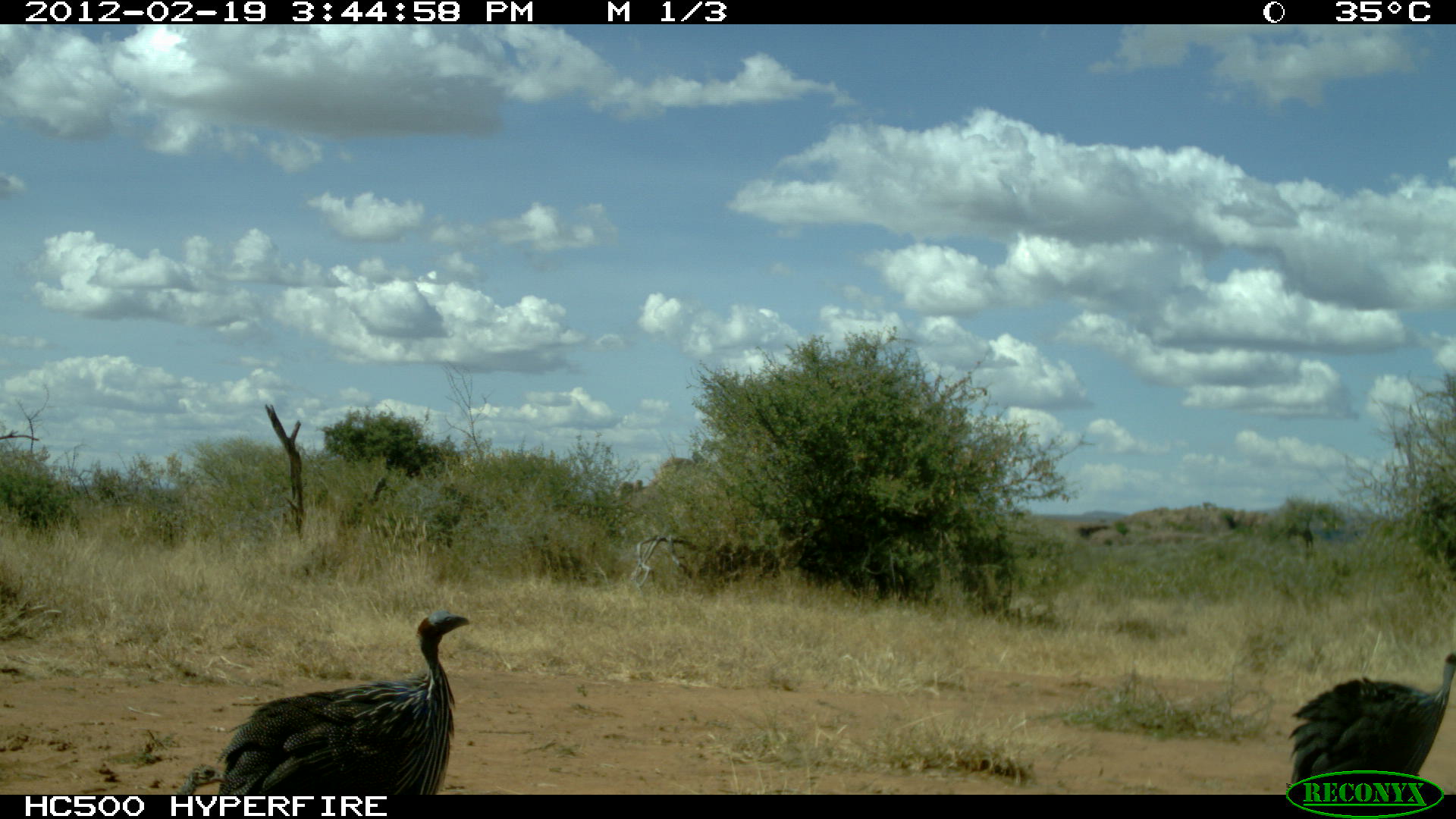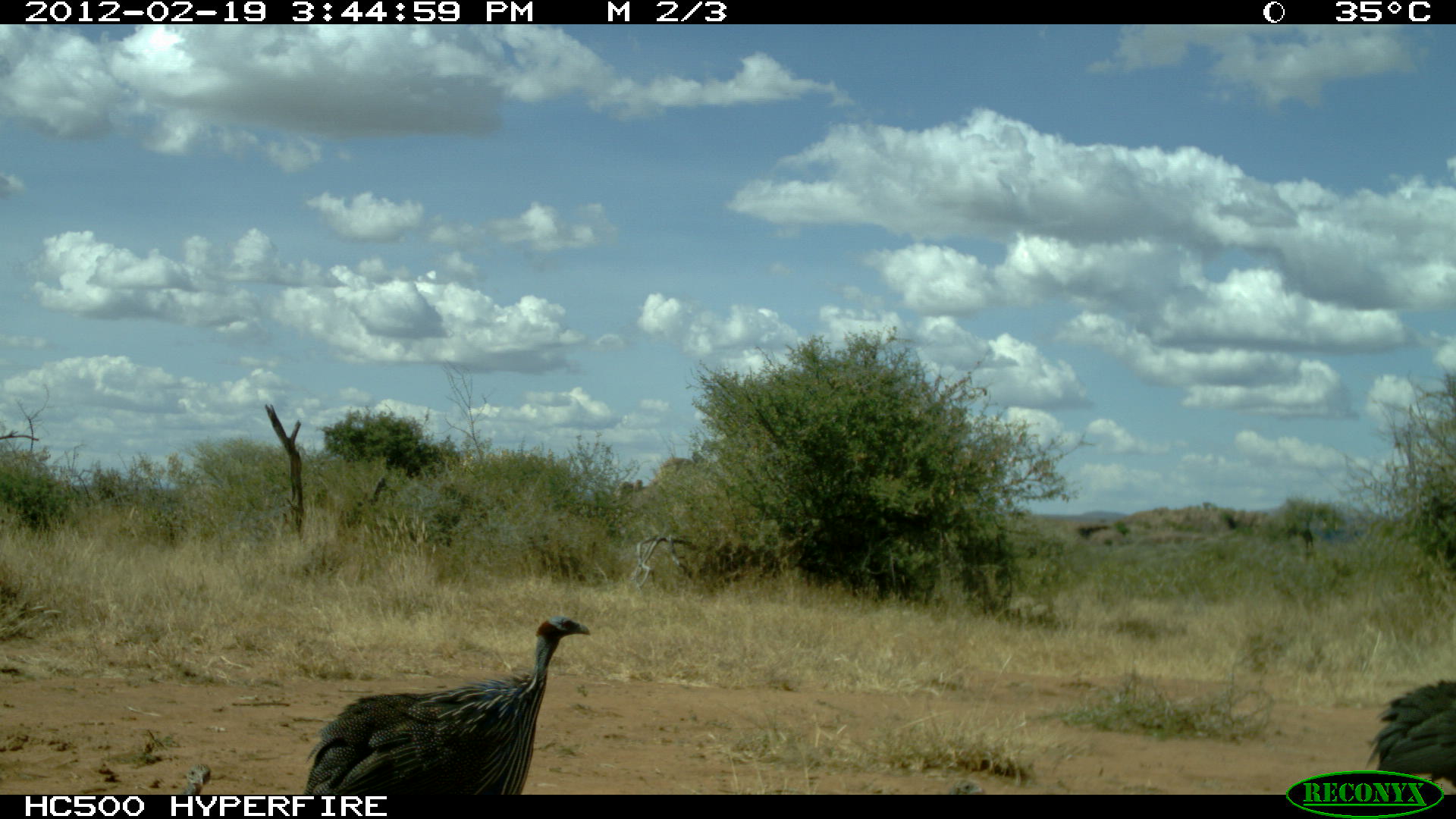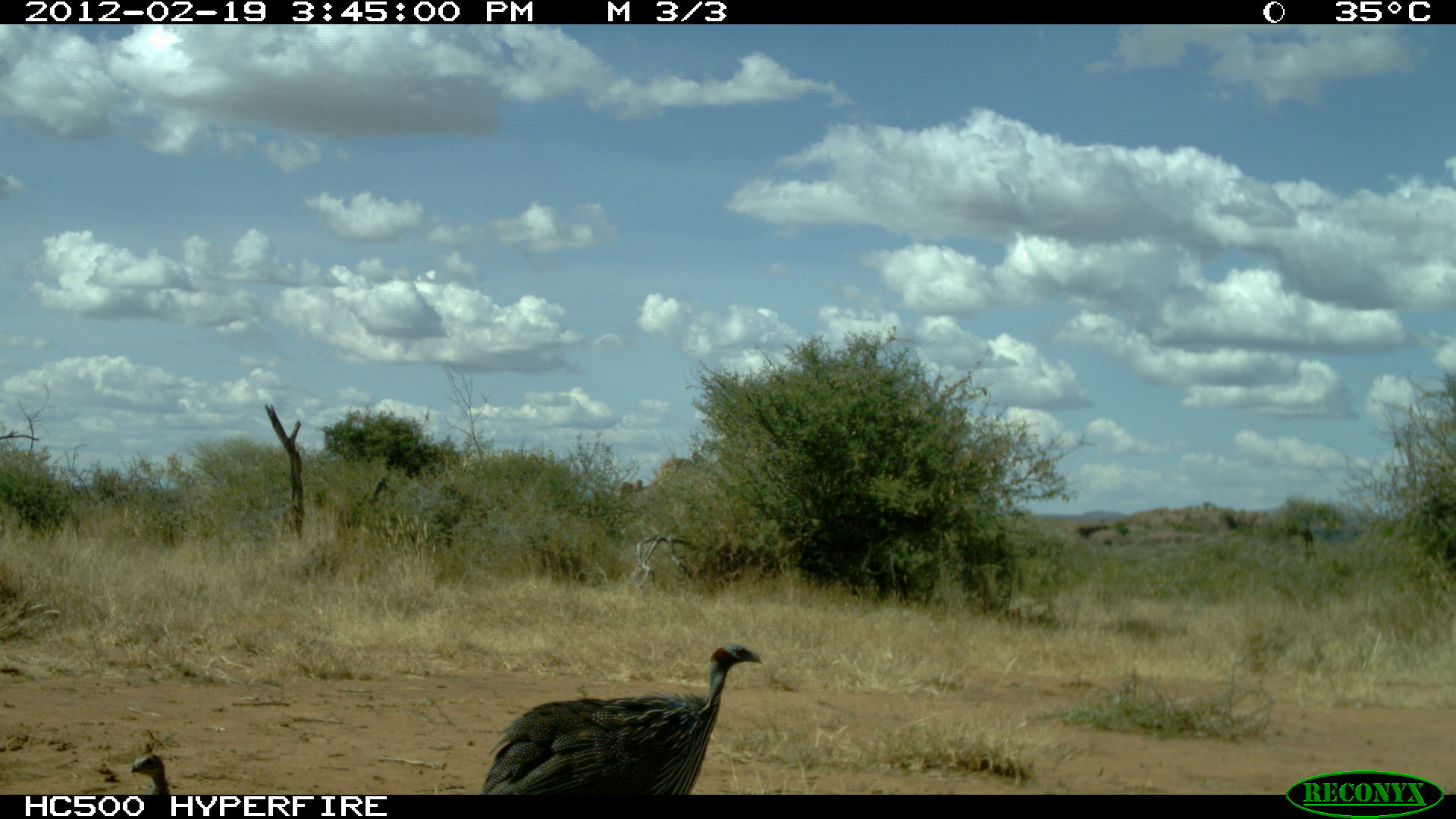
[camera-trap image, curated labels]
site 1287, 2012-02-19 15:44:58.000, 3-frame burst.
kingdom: Animalia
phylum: Chordata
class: Aves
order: Galliformes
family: Numididae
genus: Acryllium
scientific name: Acryllium vulturinum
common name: vulturine guineafowl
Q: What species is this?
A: Acryllium vulturinum (vulturine guineafowl).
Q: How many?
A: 3.